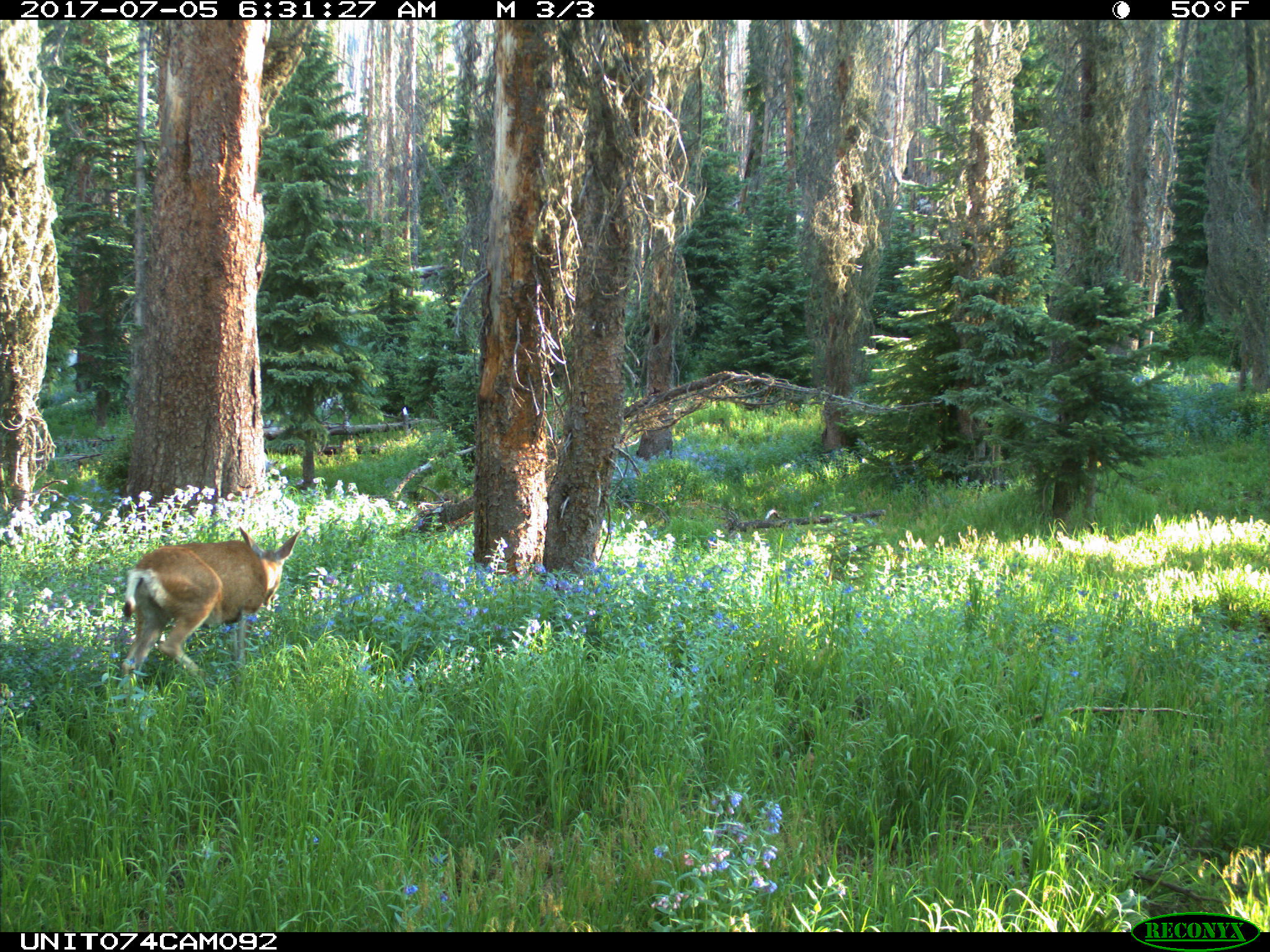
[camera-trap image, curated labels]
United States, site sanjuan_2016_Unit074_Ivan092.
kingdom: Animalia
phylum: Chordata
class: Mammalia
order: Artiodactyla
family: Cervidae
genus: Odocoileus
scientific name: Odocoileus hemionus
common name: mule deer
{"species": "Odocoileus hemionus (mule deer)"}